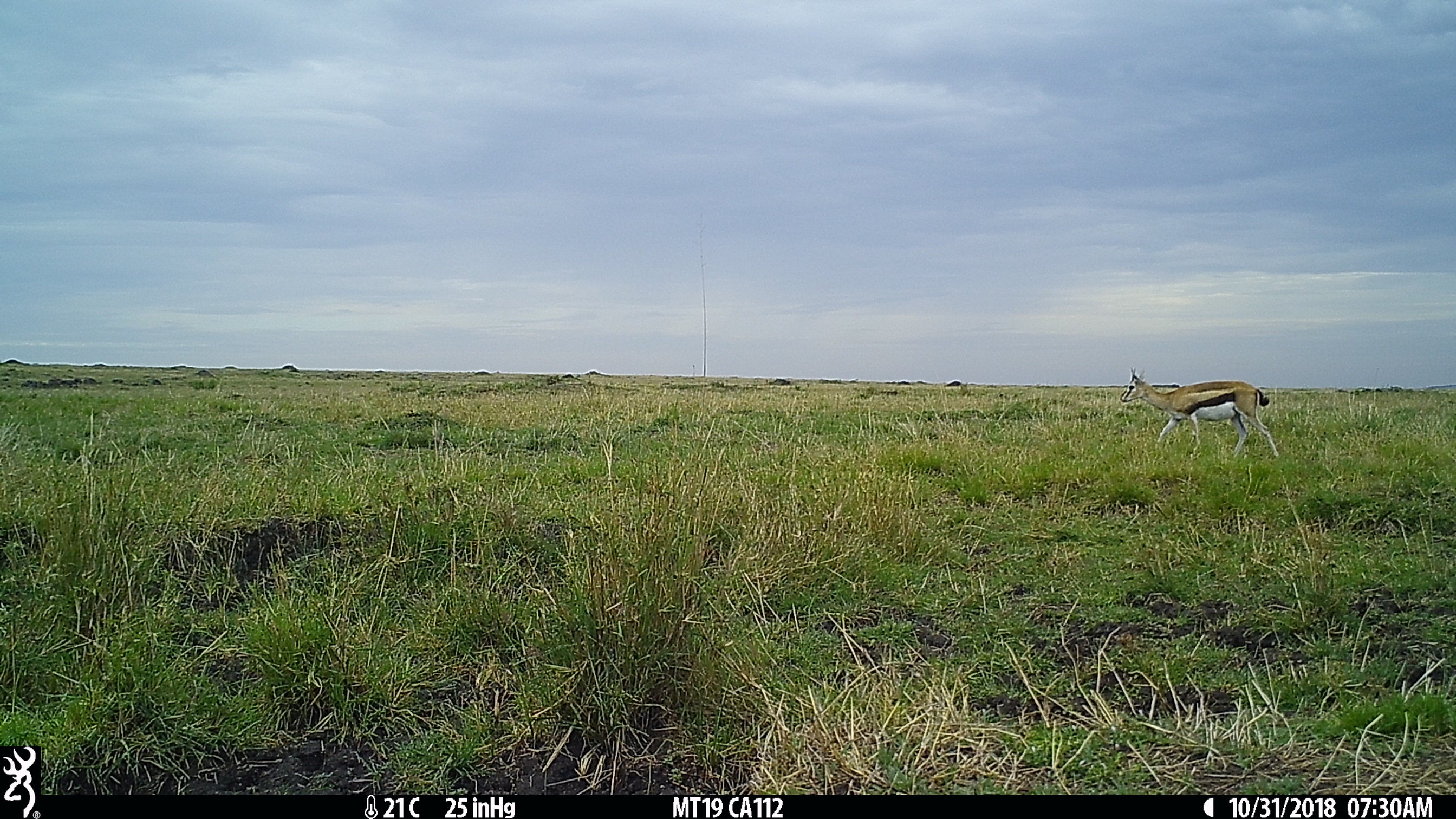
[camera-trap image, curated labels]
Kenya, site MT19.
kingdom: Animalia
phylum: Chordata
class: Mammalia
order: Artiodactyla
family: Bovidae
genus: Eudorcas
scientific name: Eudorcas thomsonii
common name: thomon's gazelle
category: gazelle thomsons